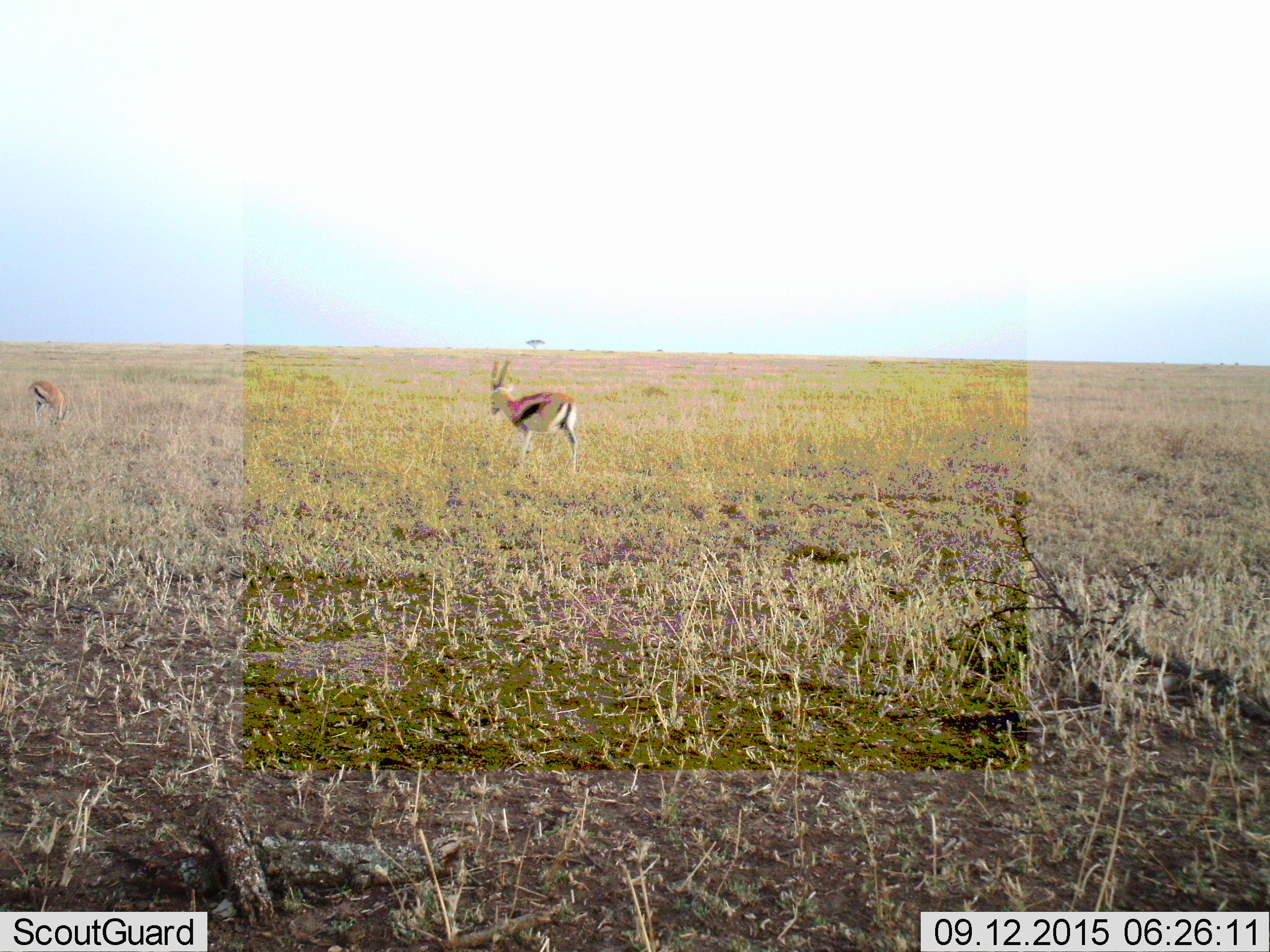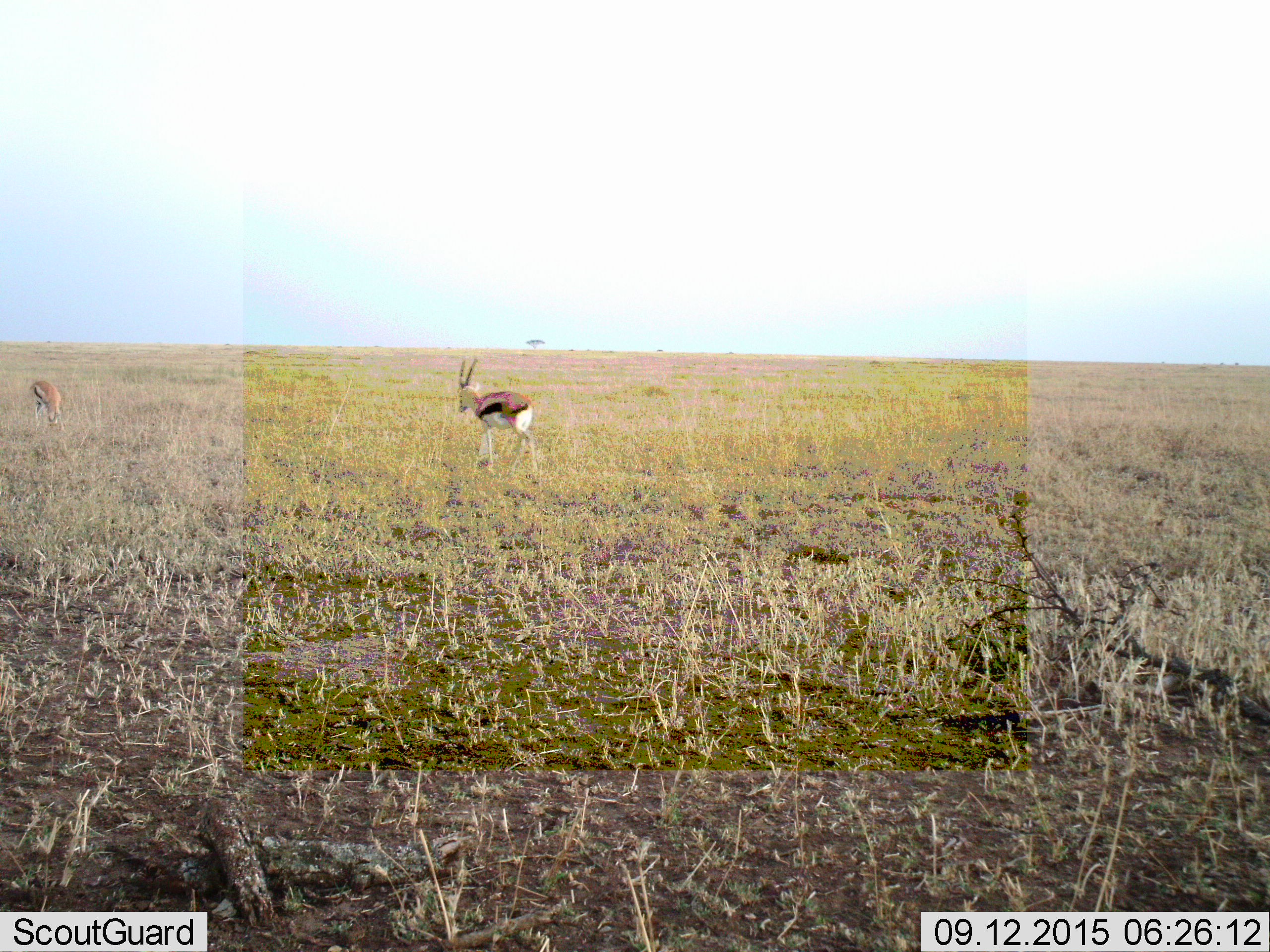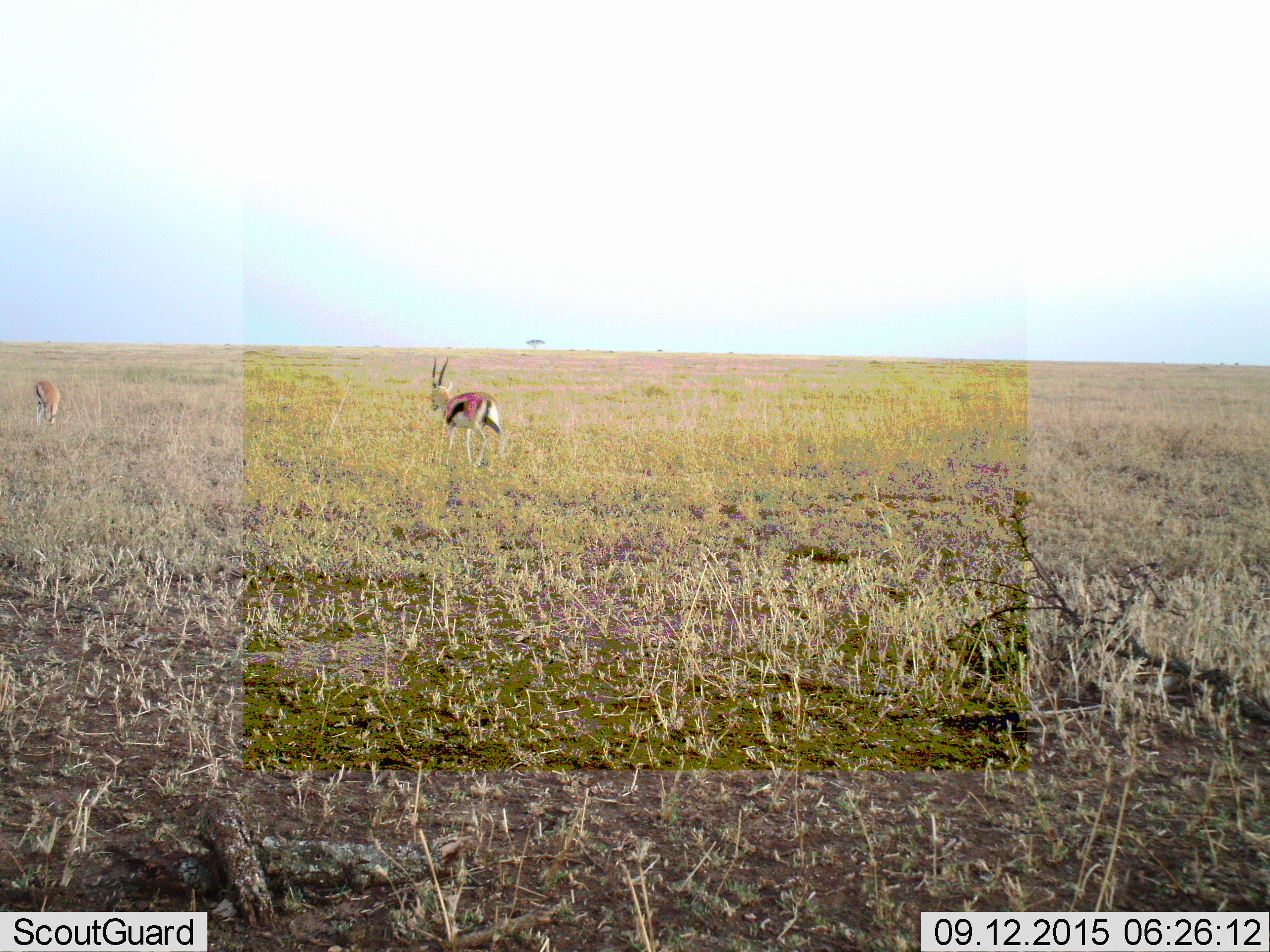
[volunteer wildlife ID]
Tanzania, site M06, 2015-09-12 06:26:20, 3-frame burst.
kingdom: Animalia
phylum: Chordata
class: Mammalia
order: Artiodactyla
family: Bovidae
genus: Eudorcas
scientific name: Eudorcas thomsonii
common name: thomson's gazelle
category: gazellethomsons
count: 2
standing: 50%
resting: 0%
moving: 75%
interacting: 0%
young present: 0%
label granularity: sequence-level